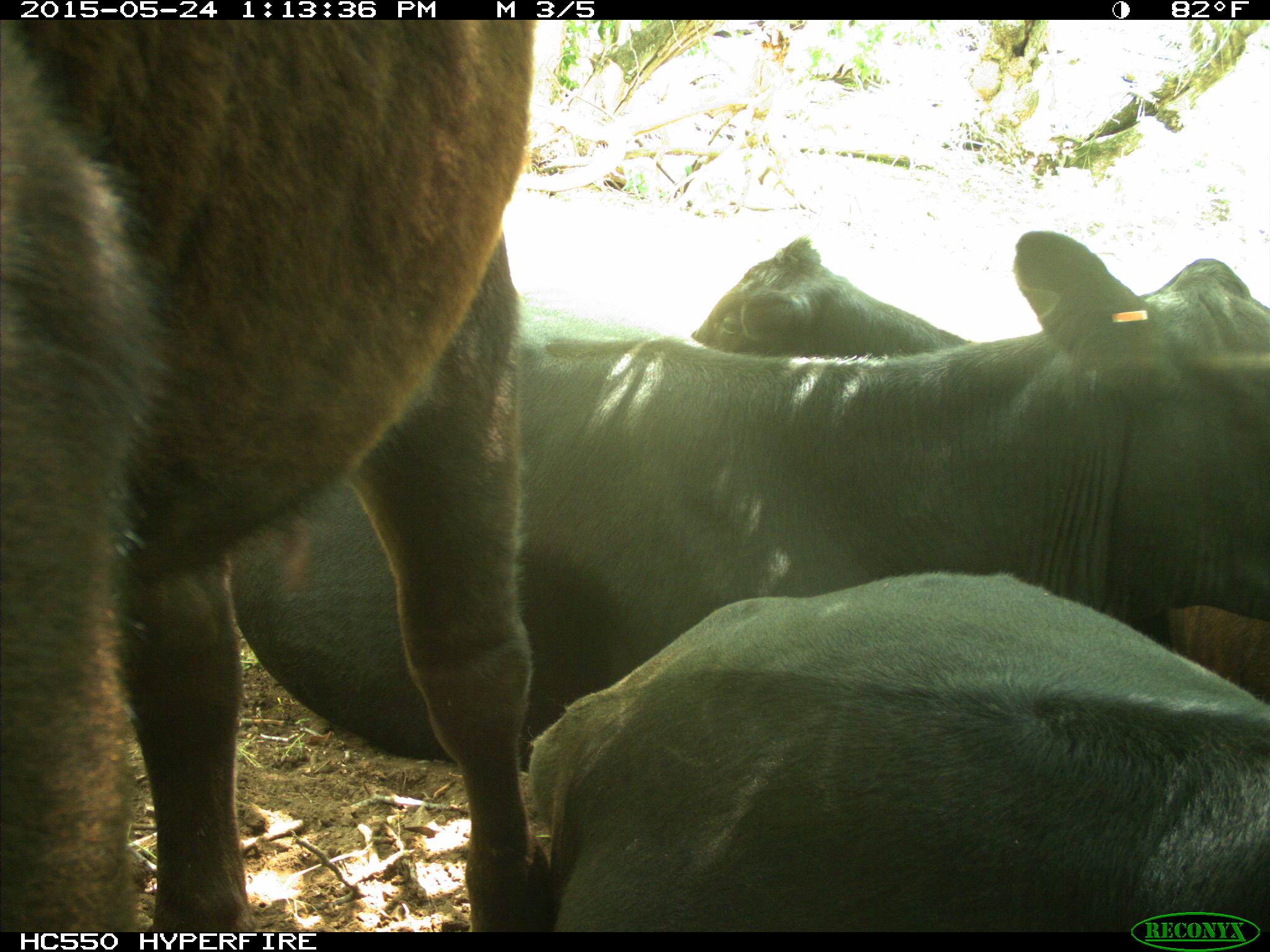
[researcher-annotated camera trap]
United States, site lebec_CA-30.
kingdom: Animalia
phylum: Chordata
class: Mammalia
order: Artiodactyla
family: Bovidae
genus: Bos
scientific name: Bos taurus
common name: domestic cow